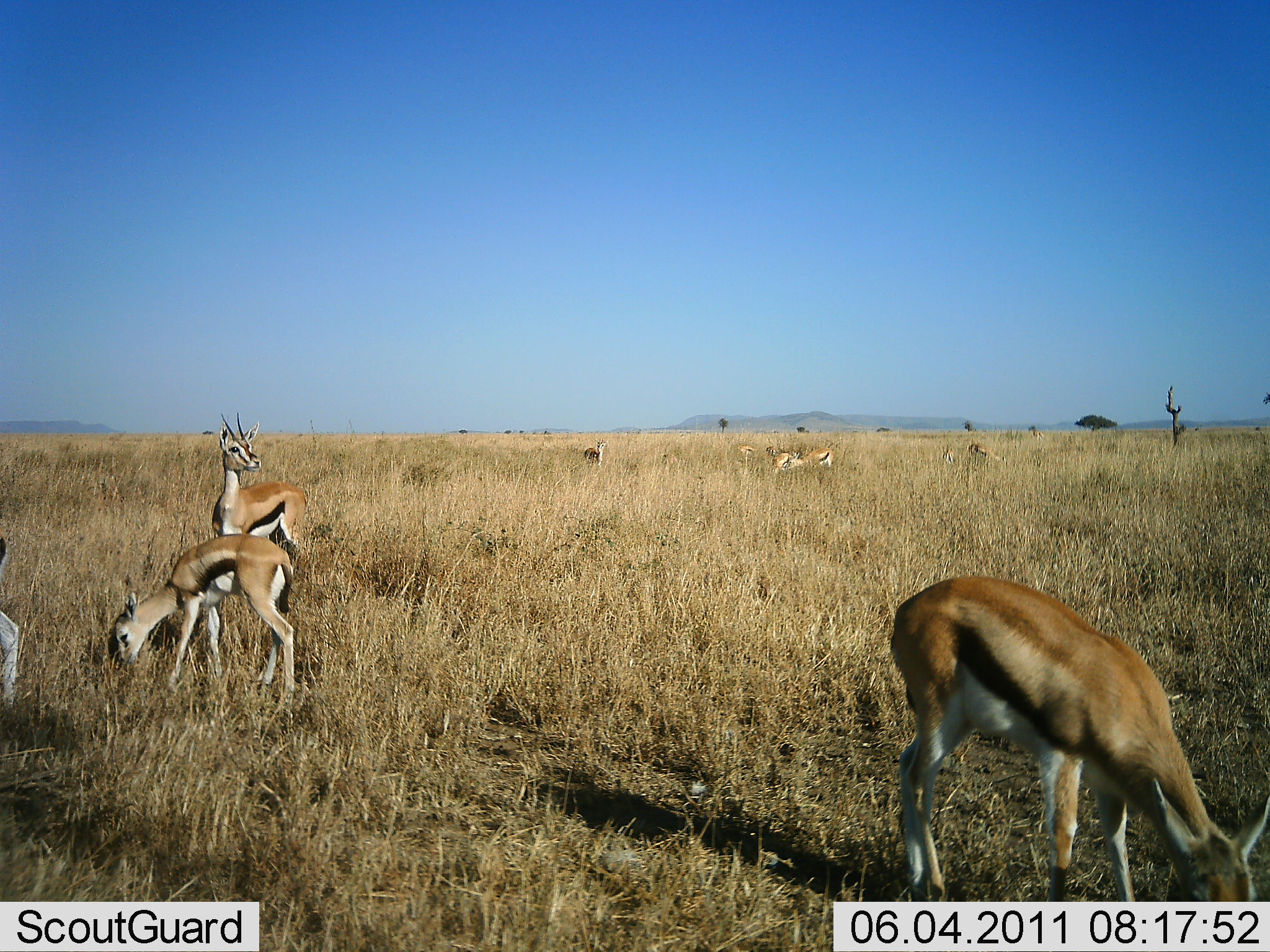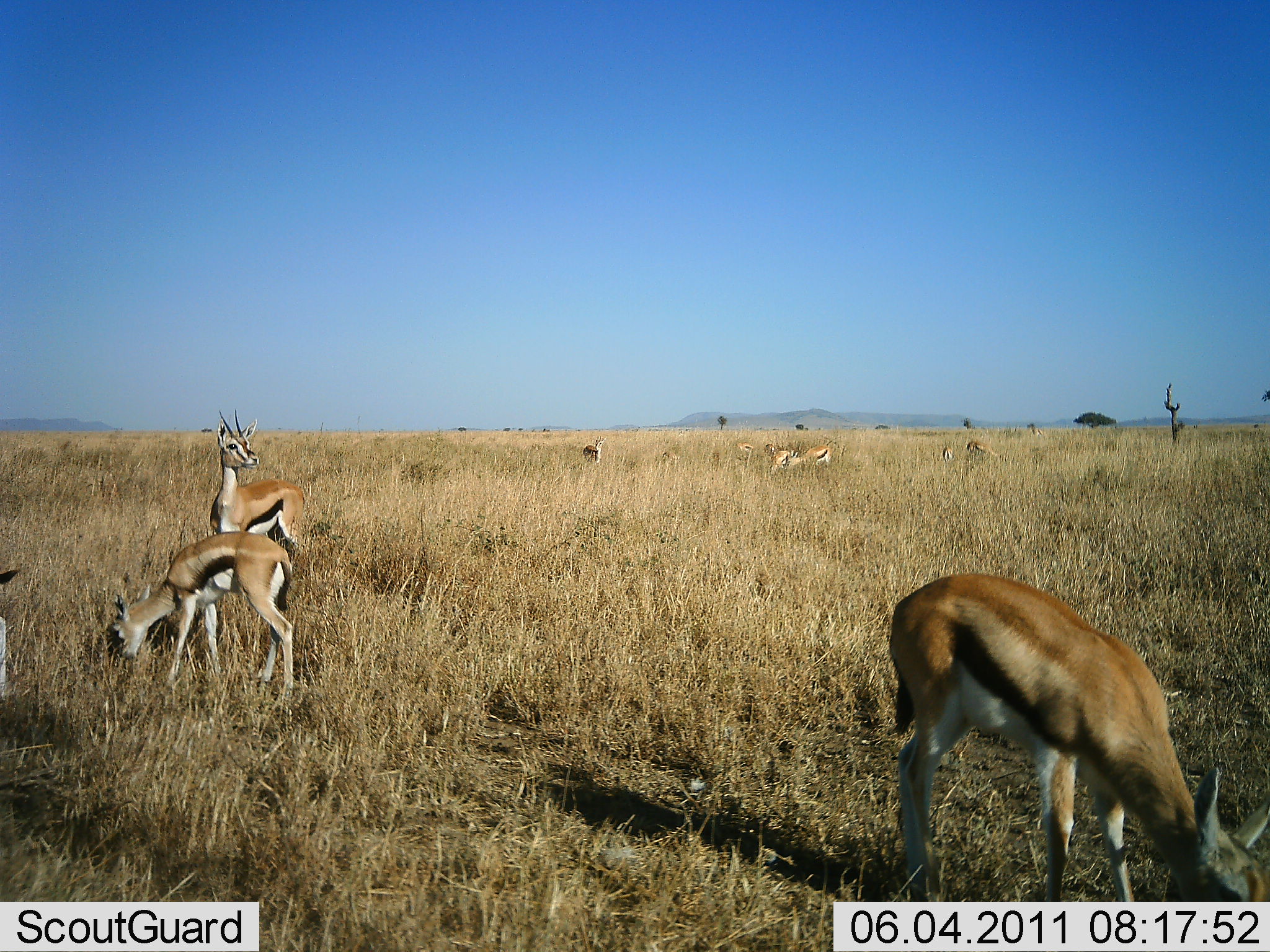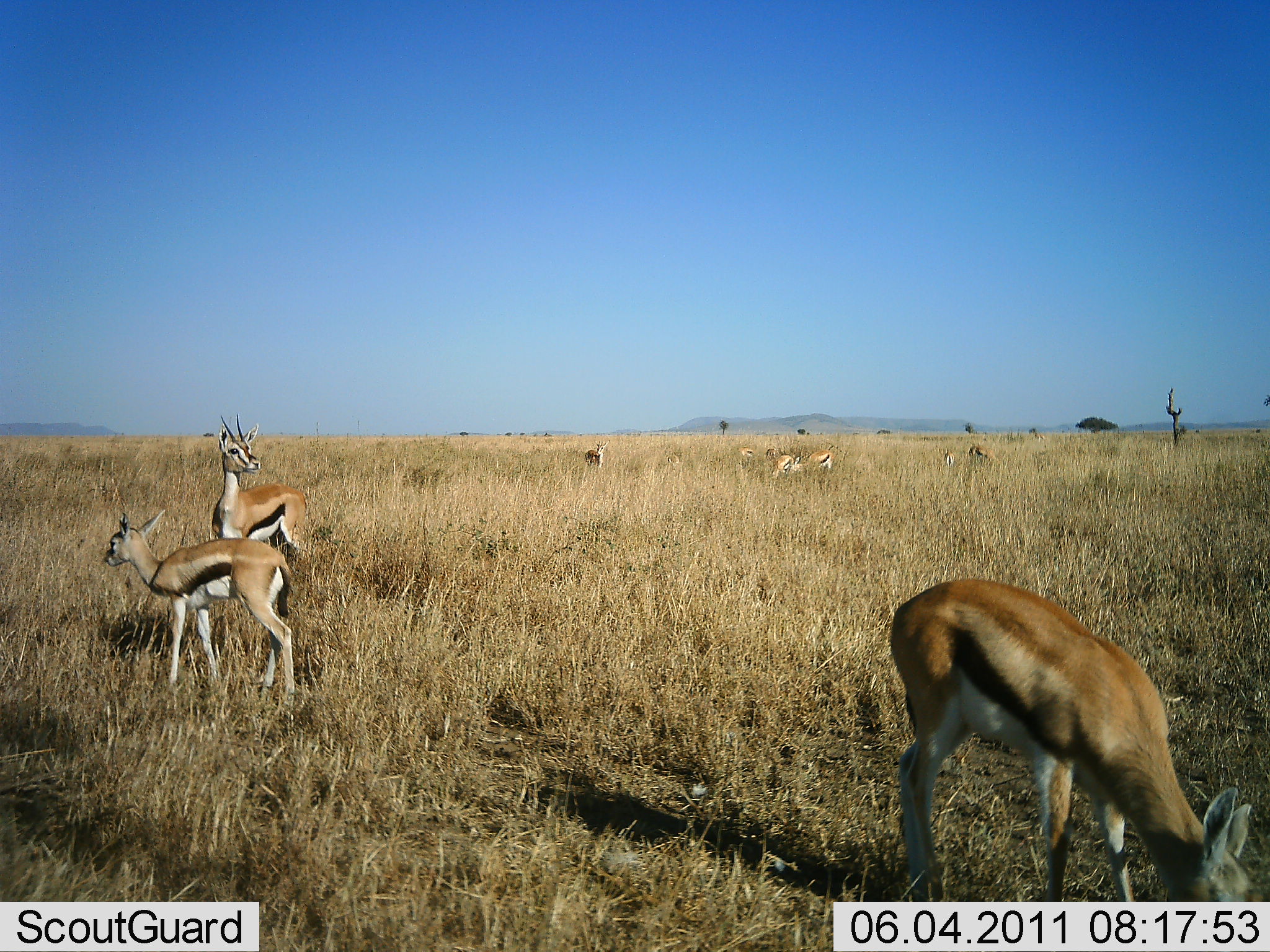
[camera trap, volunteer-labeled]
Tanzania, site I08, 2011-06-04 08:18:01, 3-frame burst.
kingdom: Animalia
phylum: Chordata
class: Mammalia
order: Artiodactyla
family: Bovidae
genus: Eudorcas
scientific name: Eudorcas thomsonii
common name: thomson's gazelle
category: gazellethomsons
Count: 7.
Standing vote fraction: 60%.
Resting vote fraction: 0%.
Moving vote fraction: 0%.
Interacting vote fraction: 0%.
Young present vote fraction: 10%.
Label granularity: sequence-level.